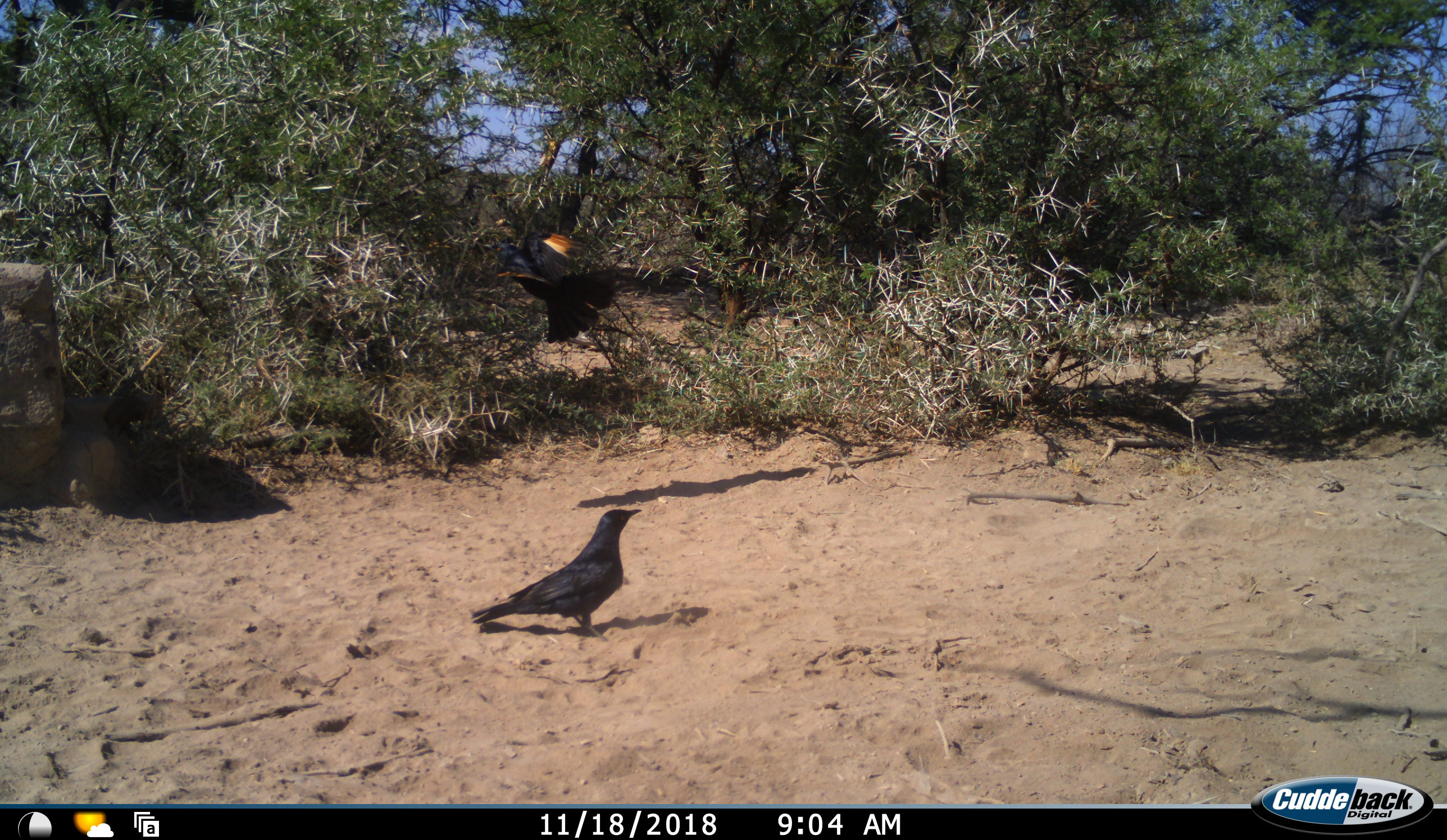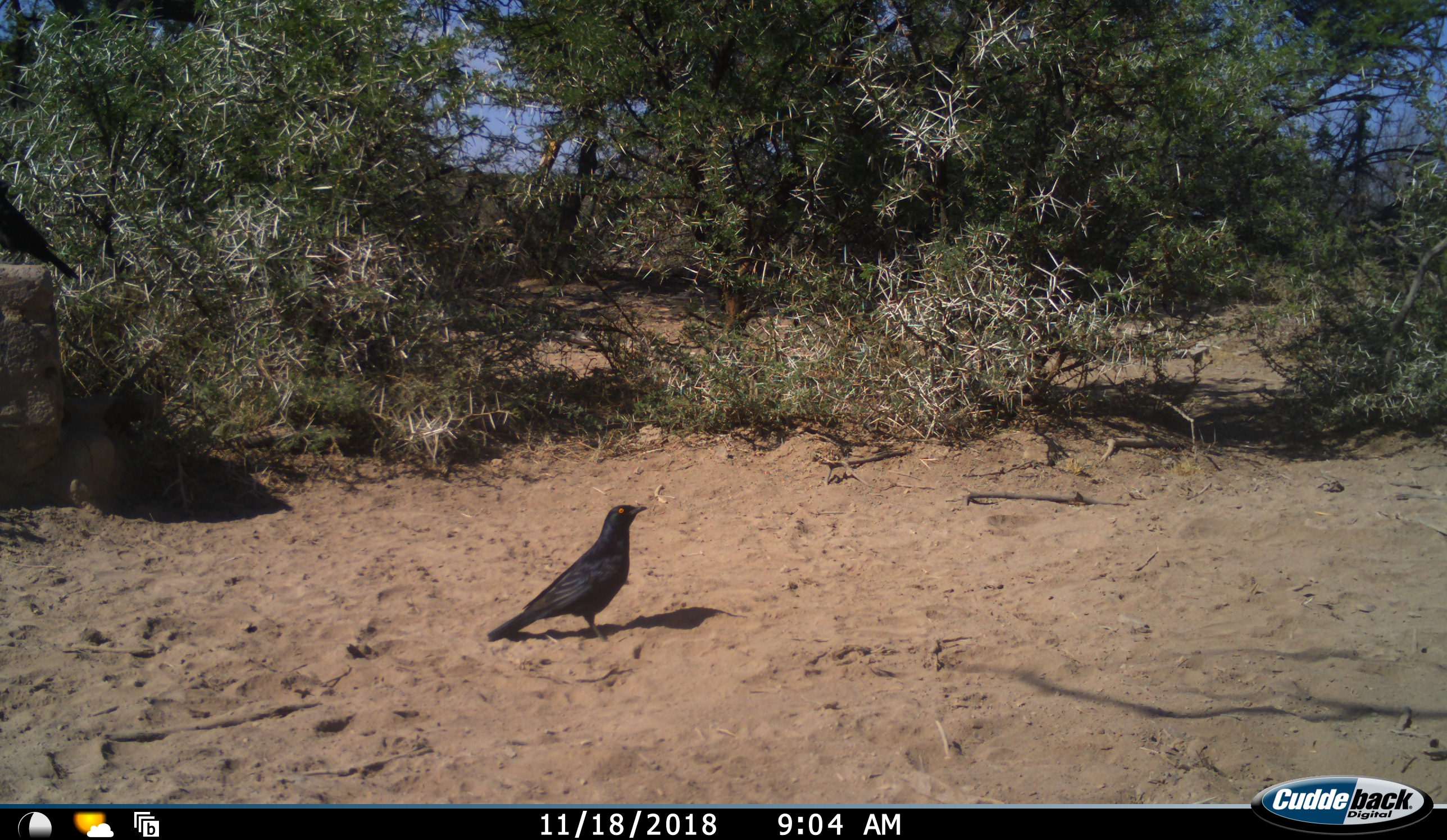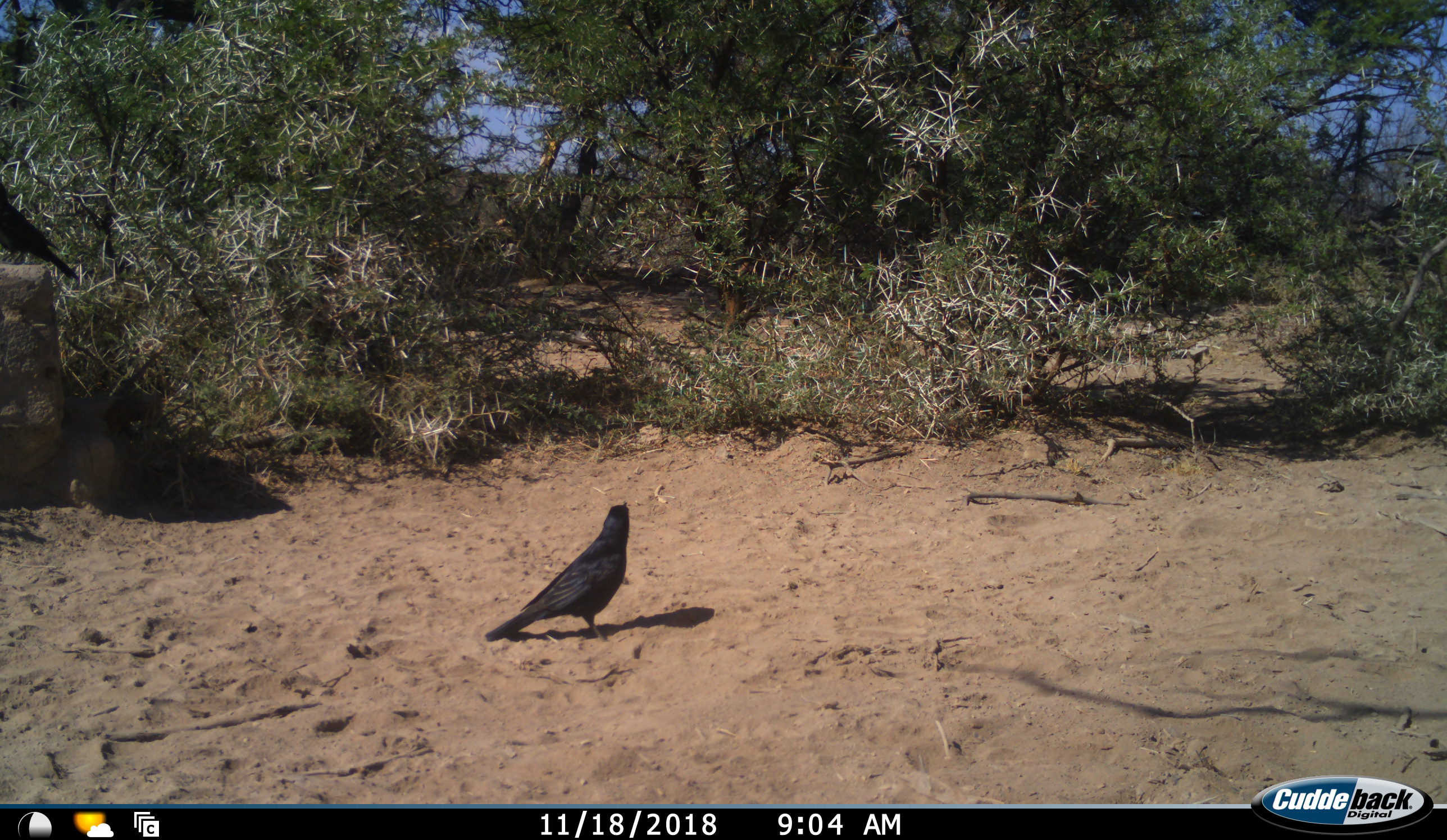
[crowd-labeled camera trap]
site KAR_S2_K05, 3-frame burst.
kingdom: Animalia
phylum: Chordata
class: Aves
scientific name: Aves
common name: bird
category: birdother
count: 2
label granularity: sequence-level